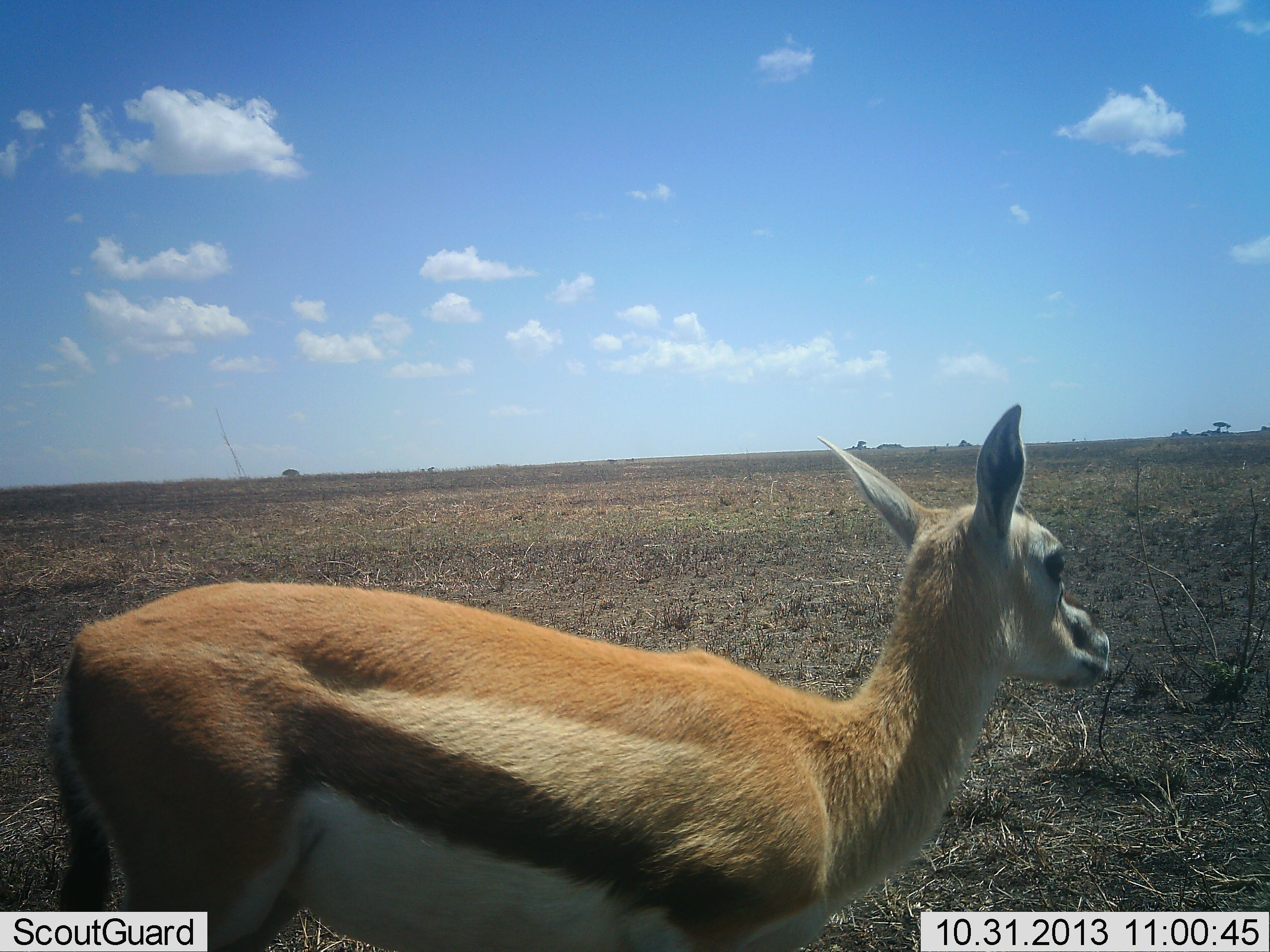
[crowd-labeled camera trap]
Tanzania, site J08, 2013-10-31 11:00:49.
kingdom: Animalia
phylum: Chordata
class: Mammalia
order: Artiodactyla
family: Bovidae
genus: Eudorcas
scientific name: Eudorcas thomsonii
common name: thomson's gazelle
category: gazellethomsons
Gazellethomsons (thomson's gazelle) (Eudorcas thomsonii), count 1. Behavior (volunteer vote fractions): standing 100%, resting 0%, moving 0%, interacting 0%. Young present (vote fraction): 10%. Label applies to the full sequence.